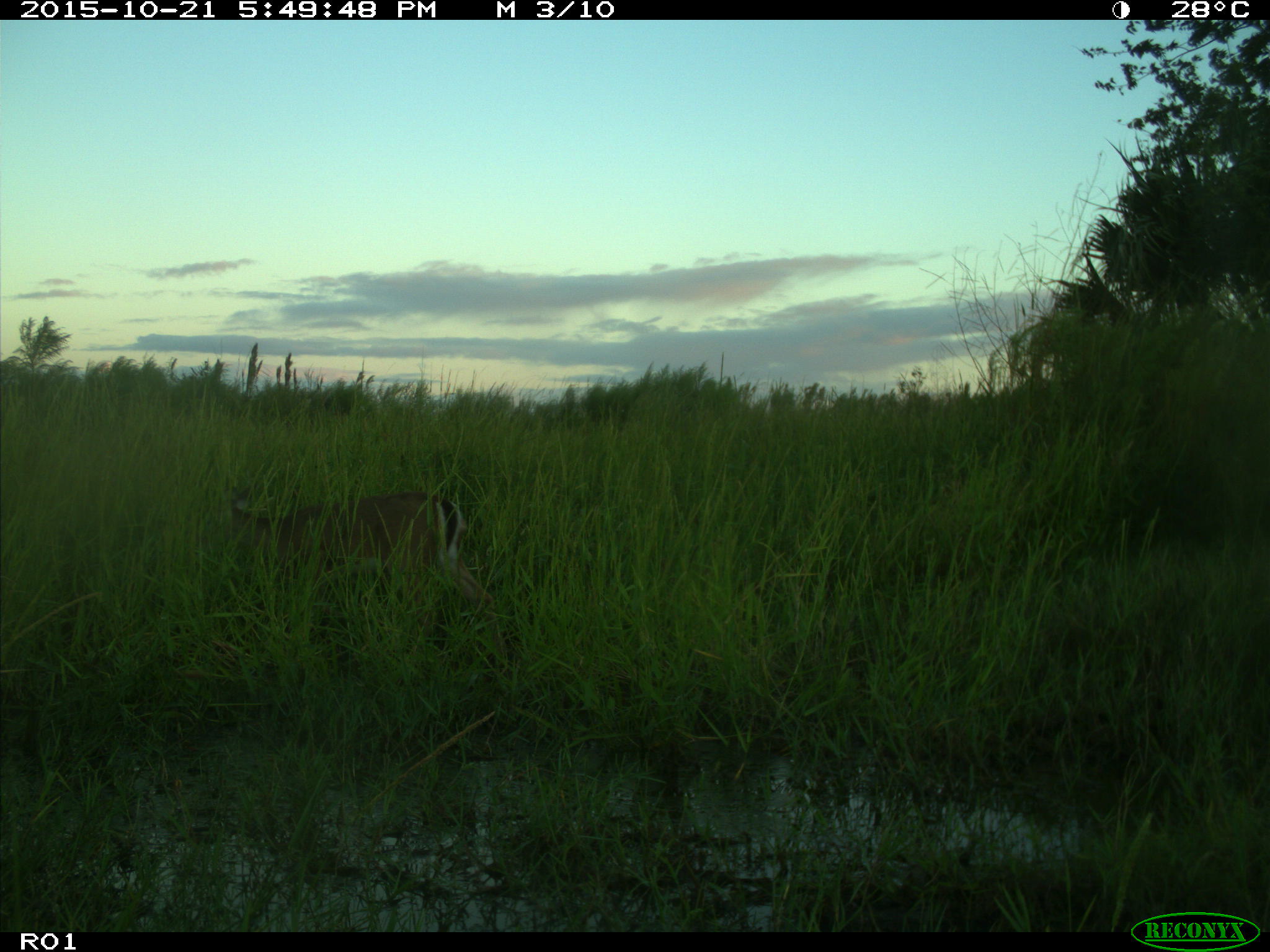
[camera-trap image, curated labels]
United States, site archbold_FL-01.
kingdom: Animalia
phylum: Chordata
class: Mammalia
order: Artiodactyla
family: Cervidae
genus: Odocoileus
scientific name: Odocoileus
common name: deer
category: unidentified deer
Unidentified deer (deer) (Odocoileus).